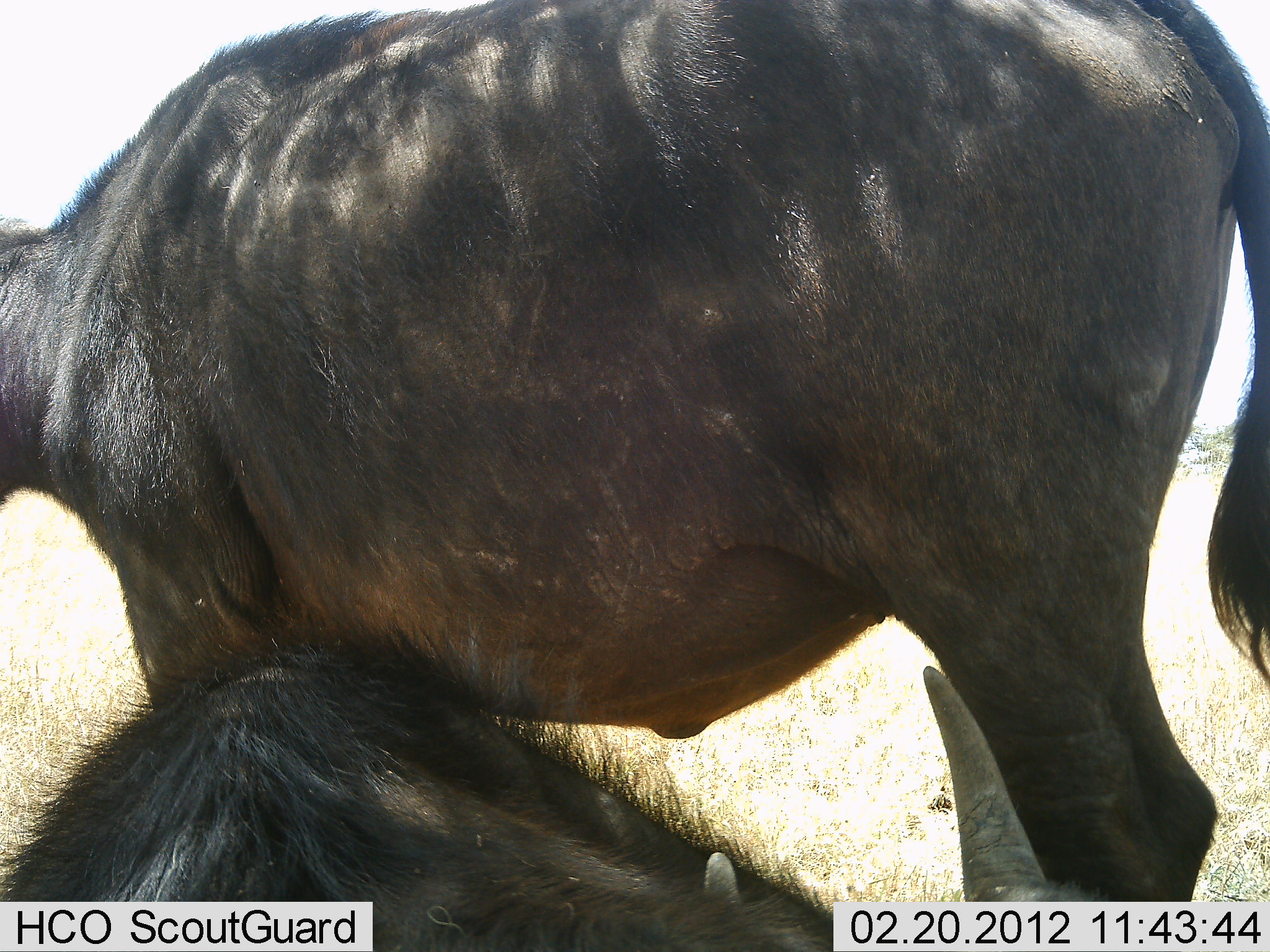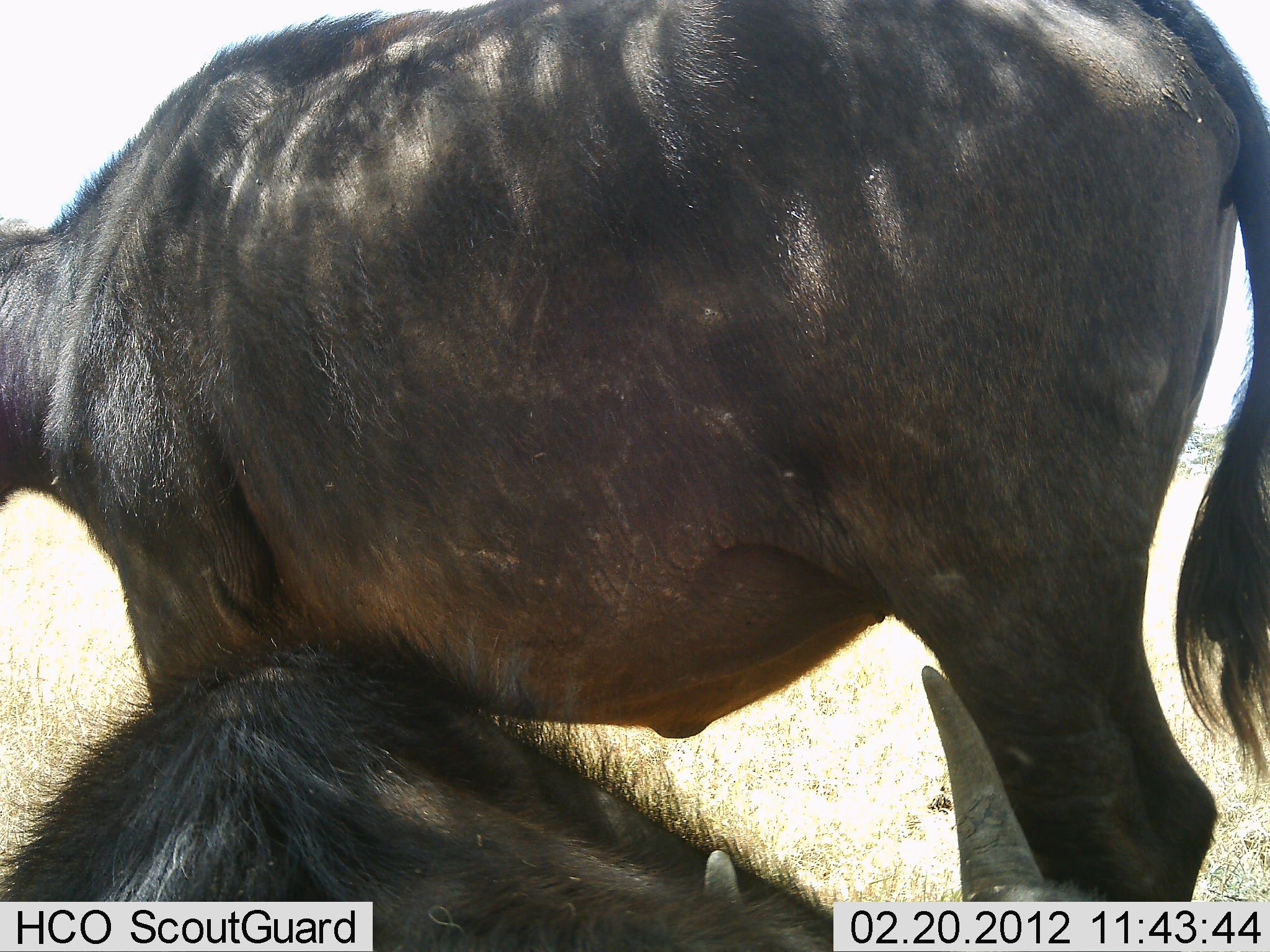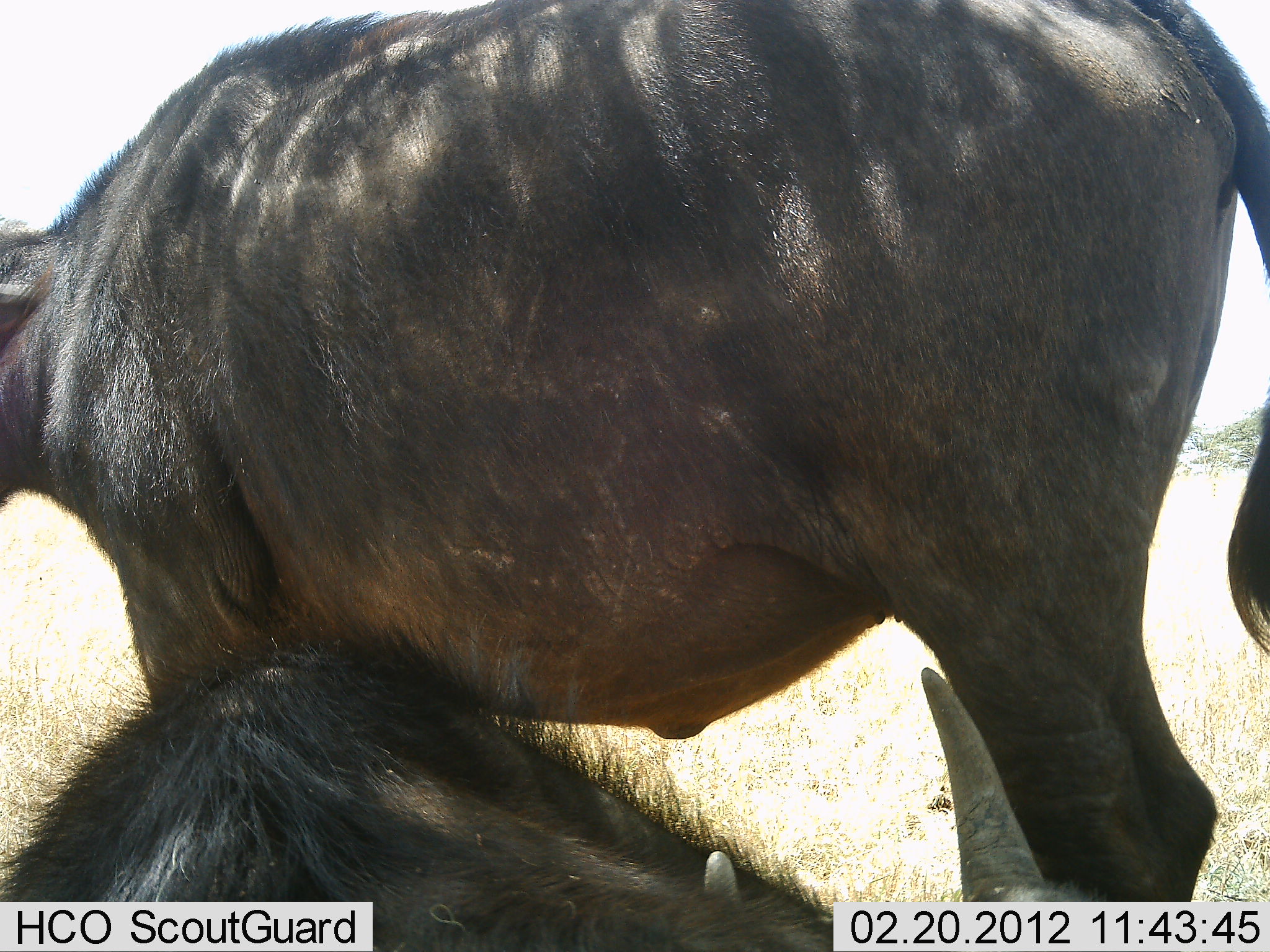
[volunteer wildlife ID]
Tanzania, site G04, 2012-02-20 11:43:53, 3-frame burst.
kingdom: Animalia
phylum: Chordata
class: Mammalia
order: Artiodactyla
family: Bovidae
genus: Syncerus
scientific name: Syncerus caffer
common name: cape buffalo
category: buffalo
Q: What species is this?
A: Buffalo (cape buffalo) (Syncerus caffer).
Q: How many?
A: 2.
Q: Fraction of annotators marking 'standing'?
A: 88%.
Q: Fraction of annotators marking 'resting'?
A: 88%.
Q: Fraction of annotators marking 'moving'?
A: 0%.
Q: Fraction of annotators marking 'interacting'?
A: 0%.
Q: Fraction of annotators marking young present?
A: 0%.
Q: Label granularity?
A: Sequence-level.